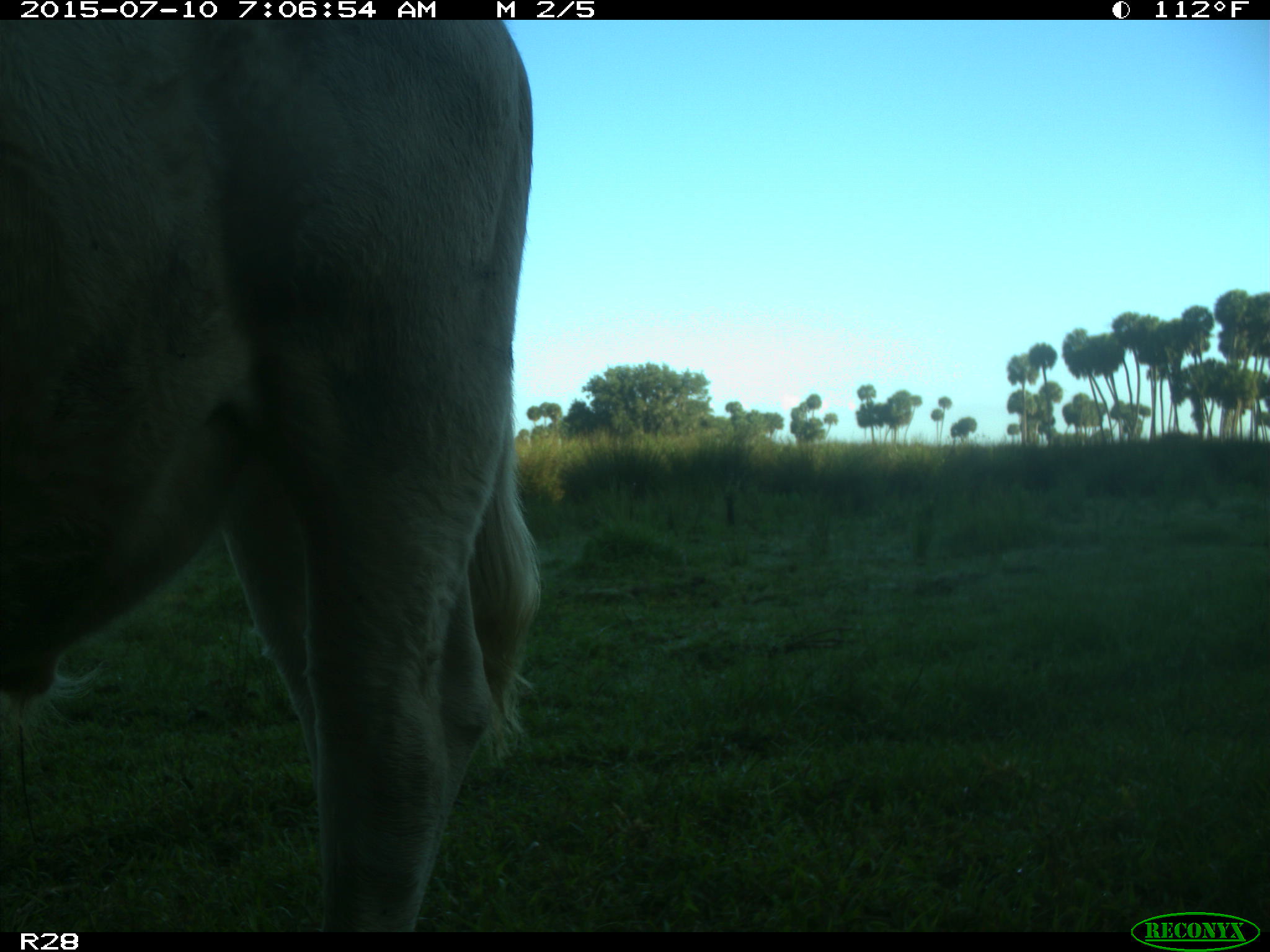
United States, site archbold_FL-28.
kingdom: Animalia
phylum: Chordata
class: Mammalia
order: Artiodactyla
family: Bovidae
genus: Bos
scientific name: Bos taurus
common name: domestic cow